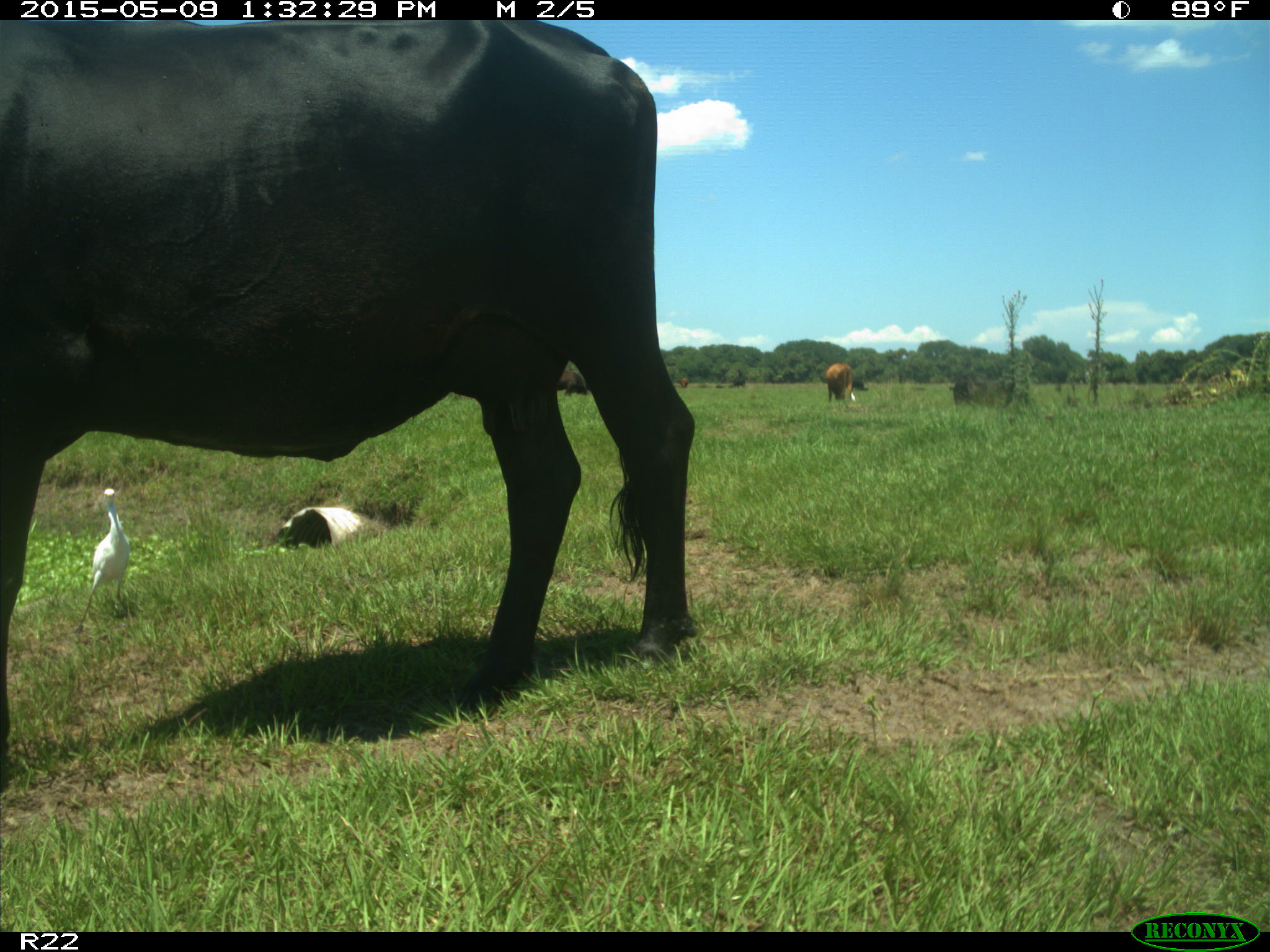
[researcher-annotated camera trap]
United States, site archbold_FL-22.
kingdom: Animalia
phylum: Chordata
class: Mammalia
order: Artiodactyla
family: Bovidae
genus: Bos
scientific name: Bos taurus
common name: domestic cow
Bos taurus (domestic cow).